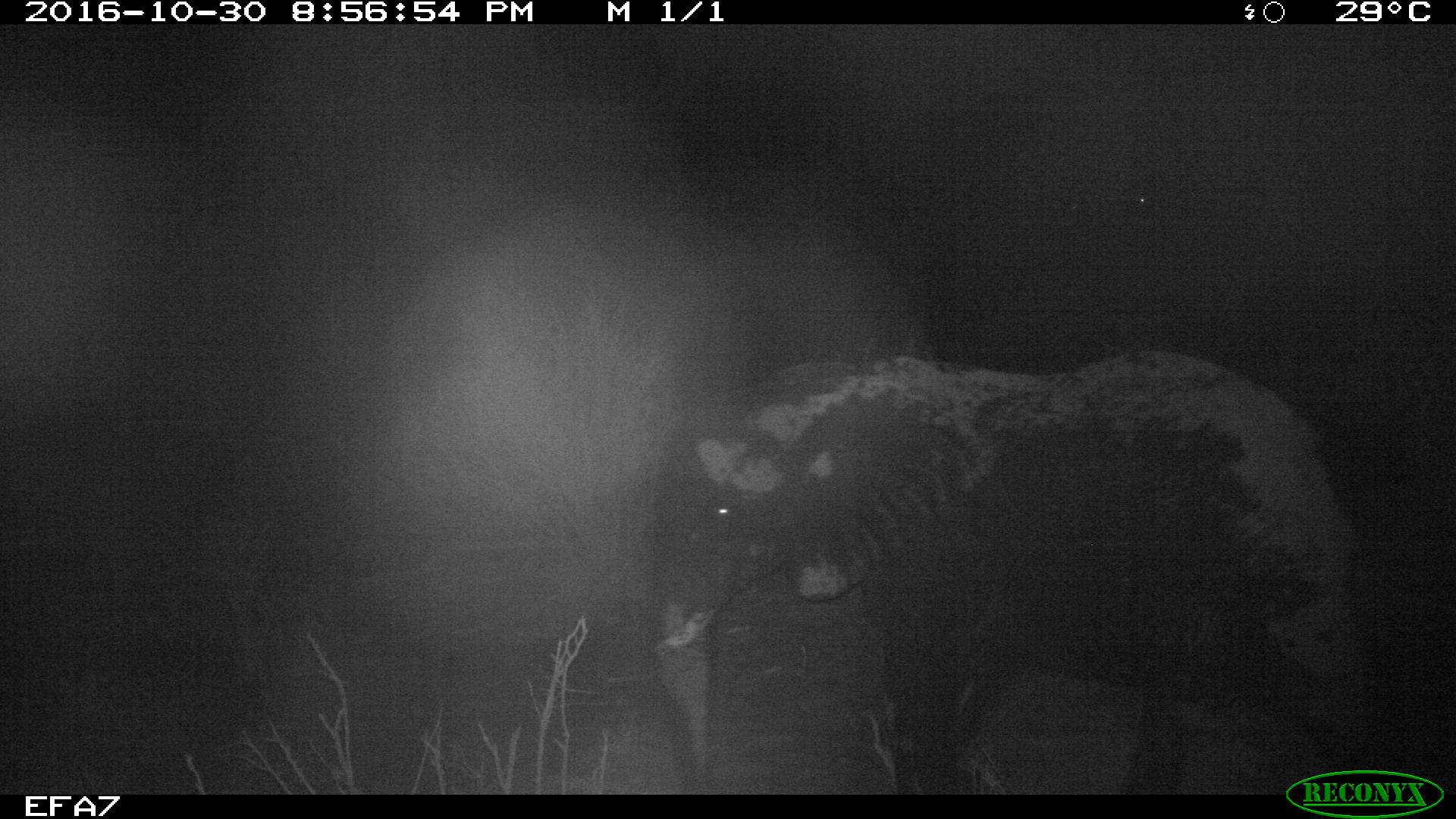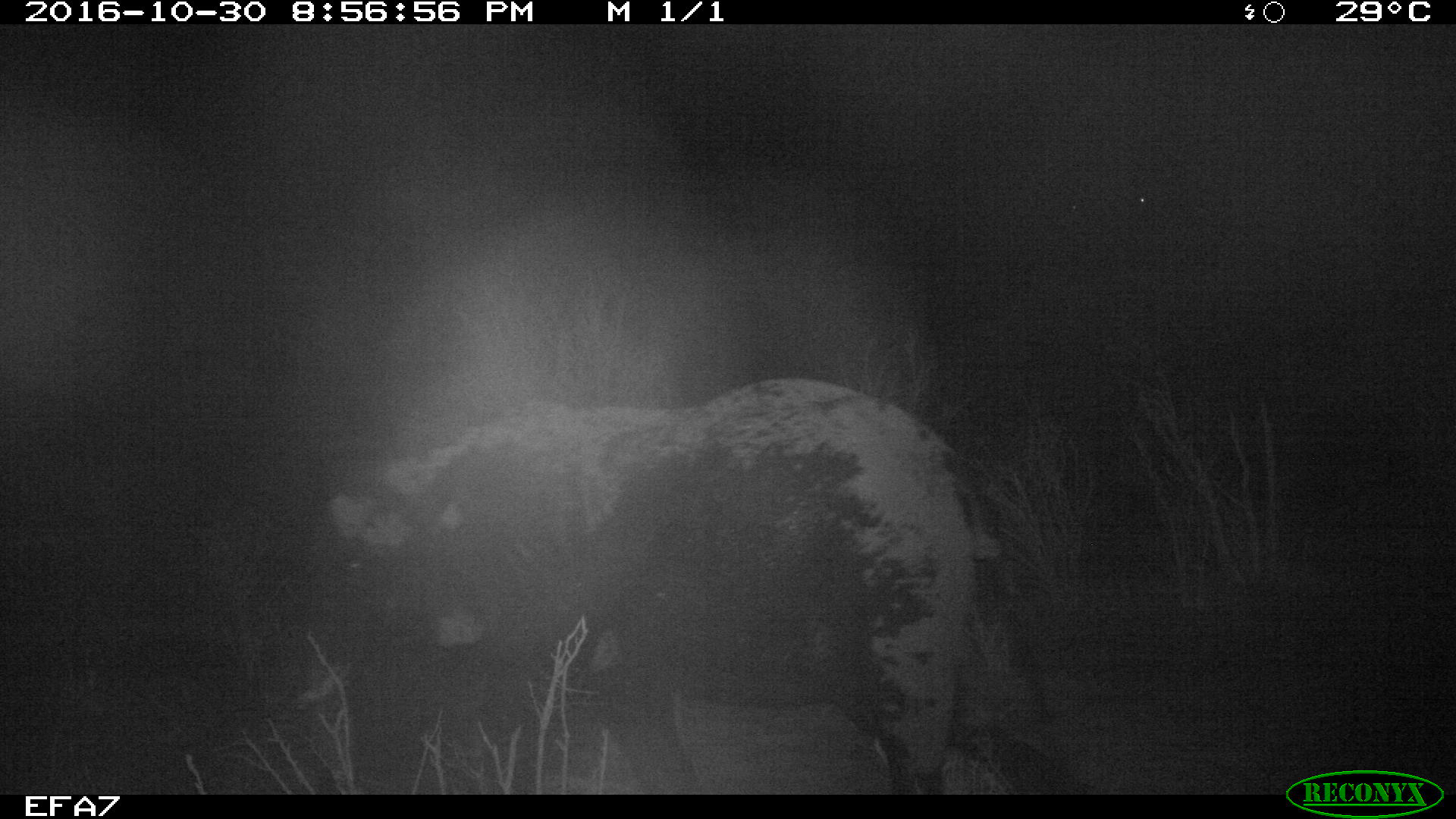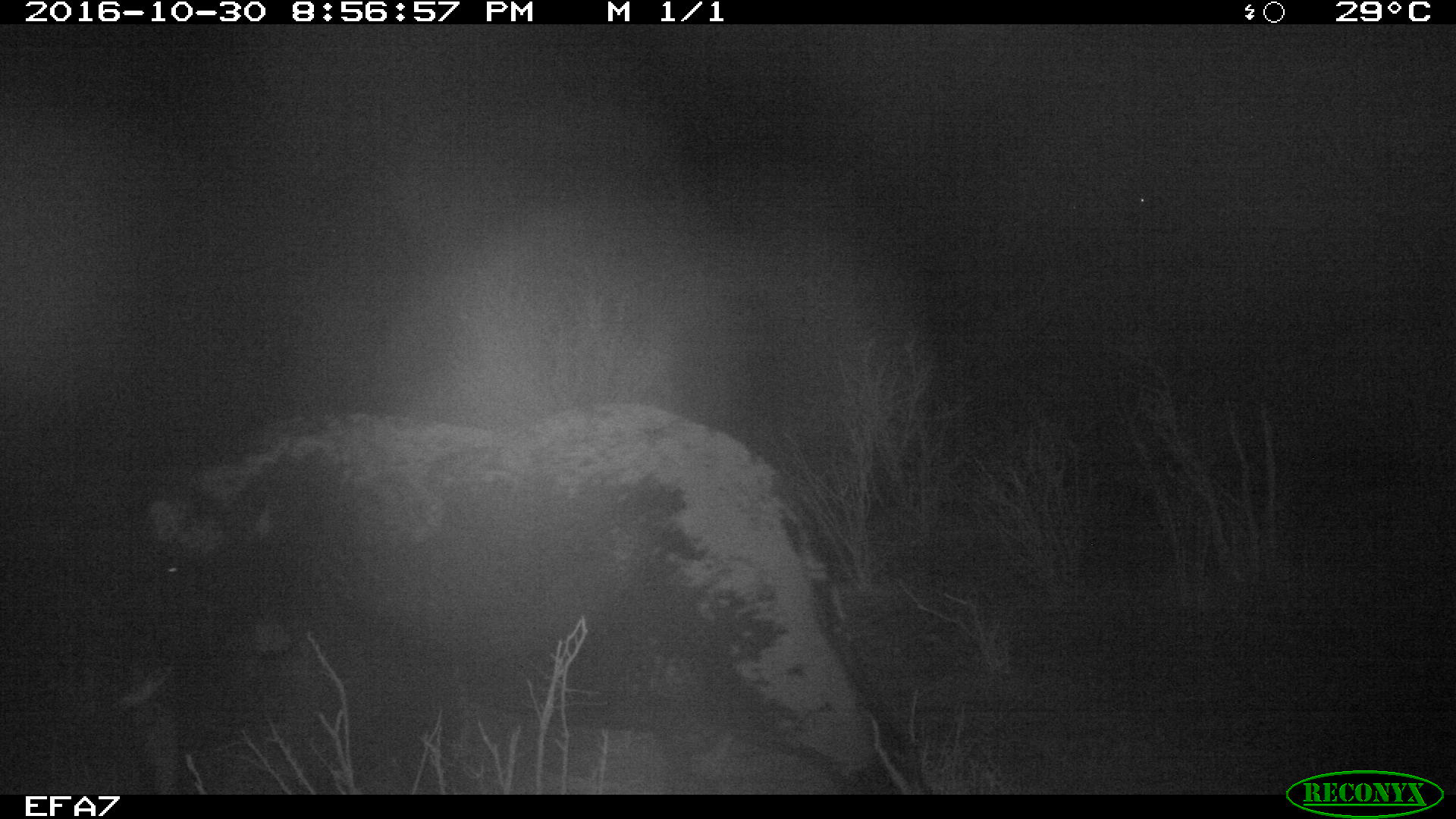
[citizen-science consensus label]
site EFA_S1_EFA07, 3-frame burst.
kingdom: Animalia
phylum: Chordata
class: Mammalia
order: Proboscidea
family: Elephantidae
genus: Loxodonta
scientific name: Loxodonta africana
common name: african bush elephant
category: elephant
Elephant (african bush elephant) (Loxodonta africana), count 1. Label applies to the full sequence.